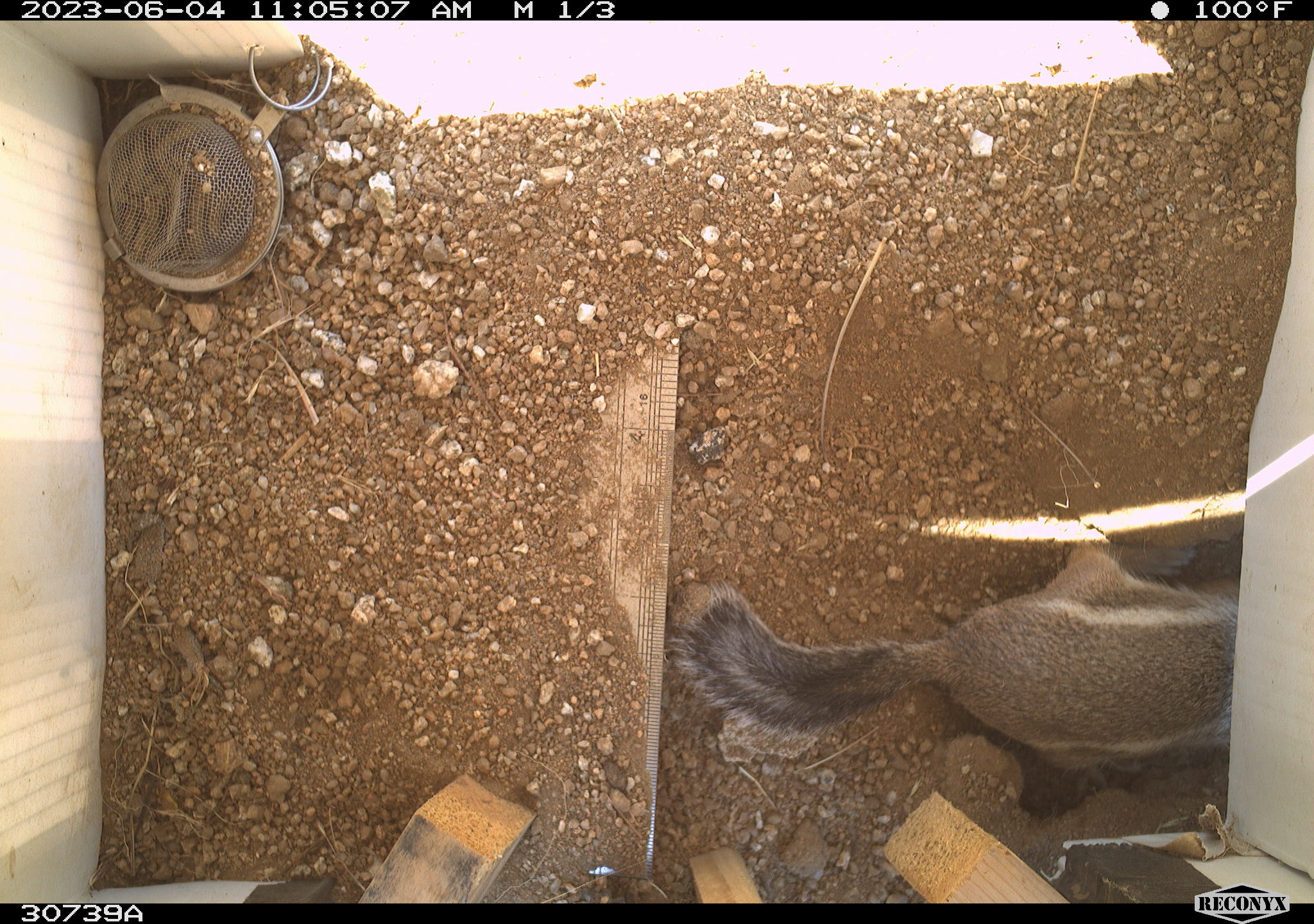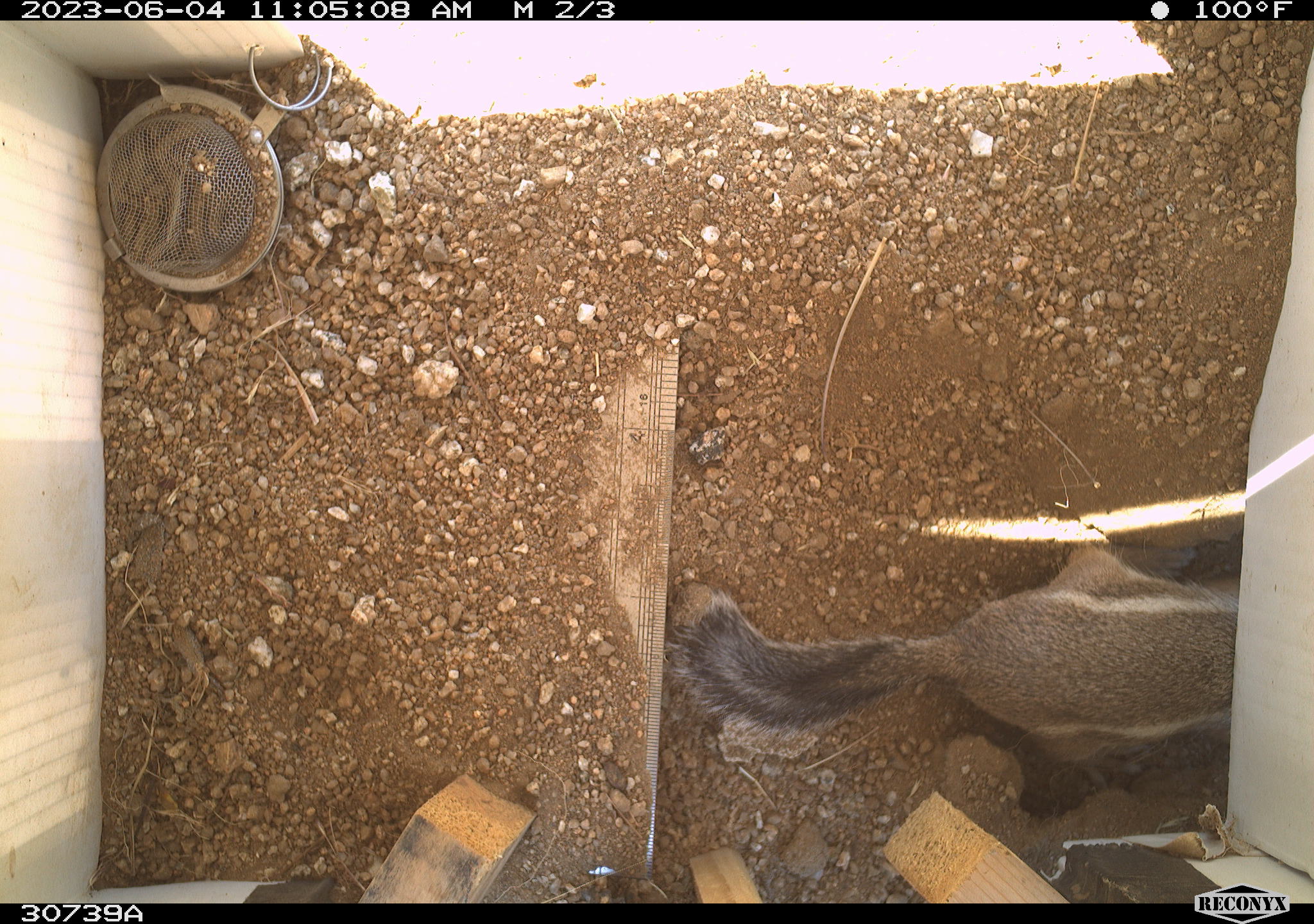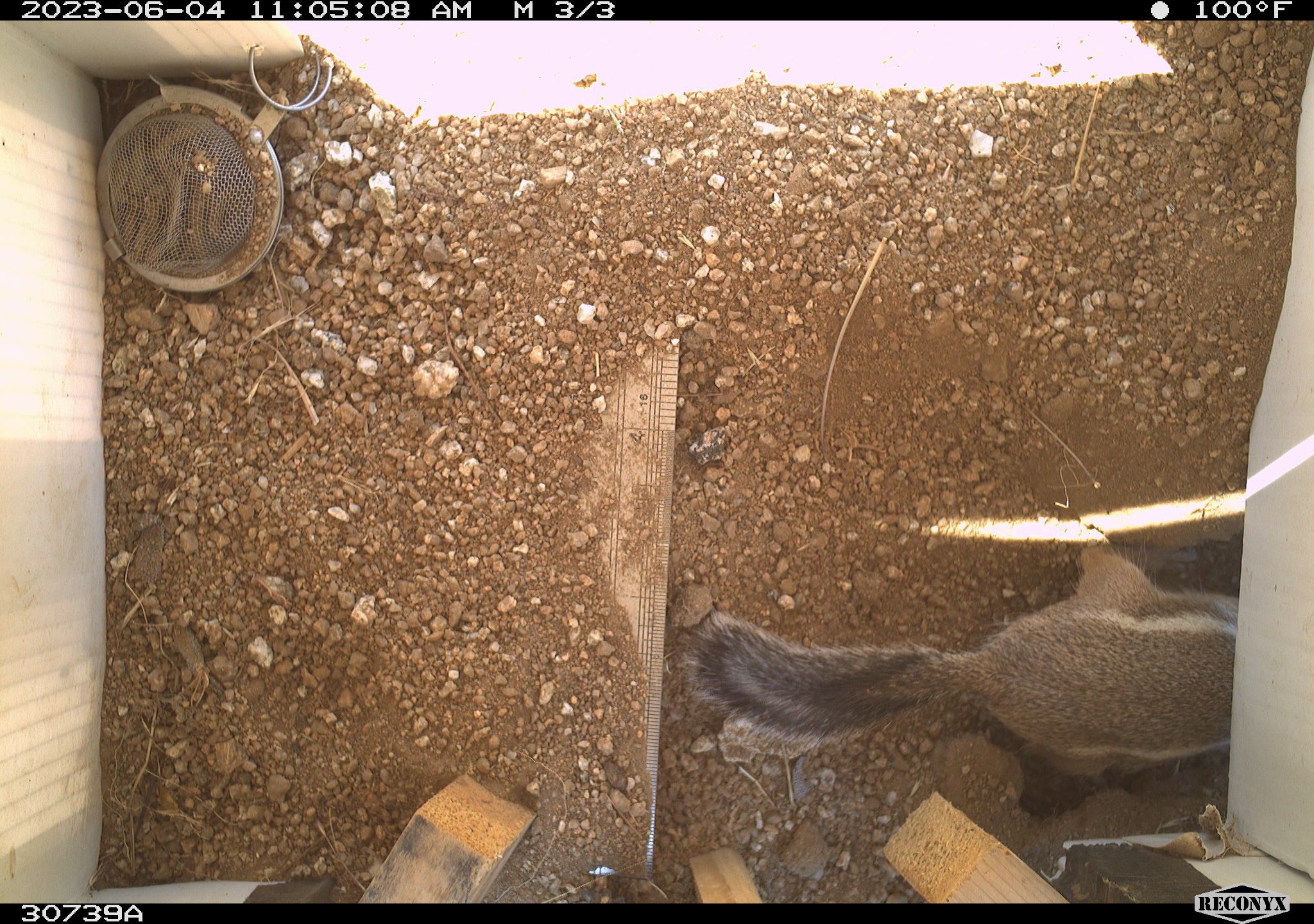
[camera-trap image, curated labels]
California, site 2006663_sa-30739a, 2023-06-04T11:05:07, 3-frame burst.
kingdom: Animalia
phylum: Chordata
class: Mammalia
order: Rodentia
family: Sciuridae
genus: Ammospermophilus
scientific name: Ammospermophilus leucurus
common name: white-tailed antelope squirrel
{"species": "white-tailed antelope squirrel (Ammospermophilus leucurus)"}